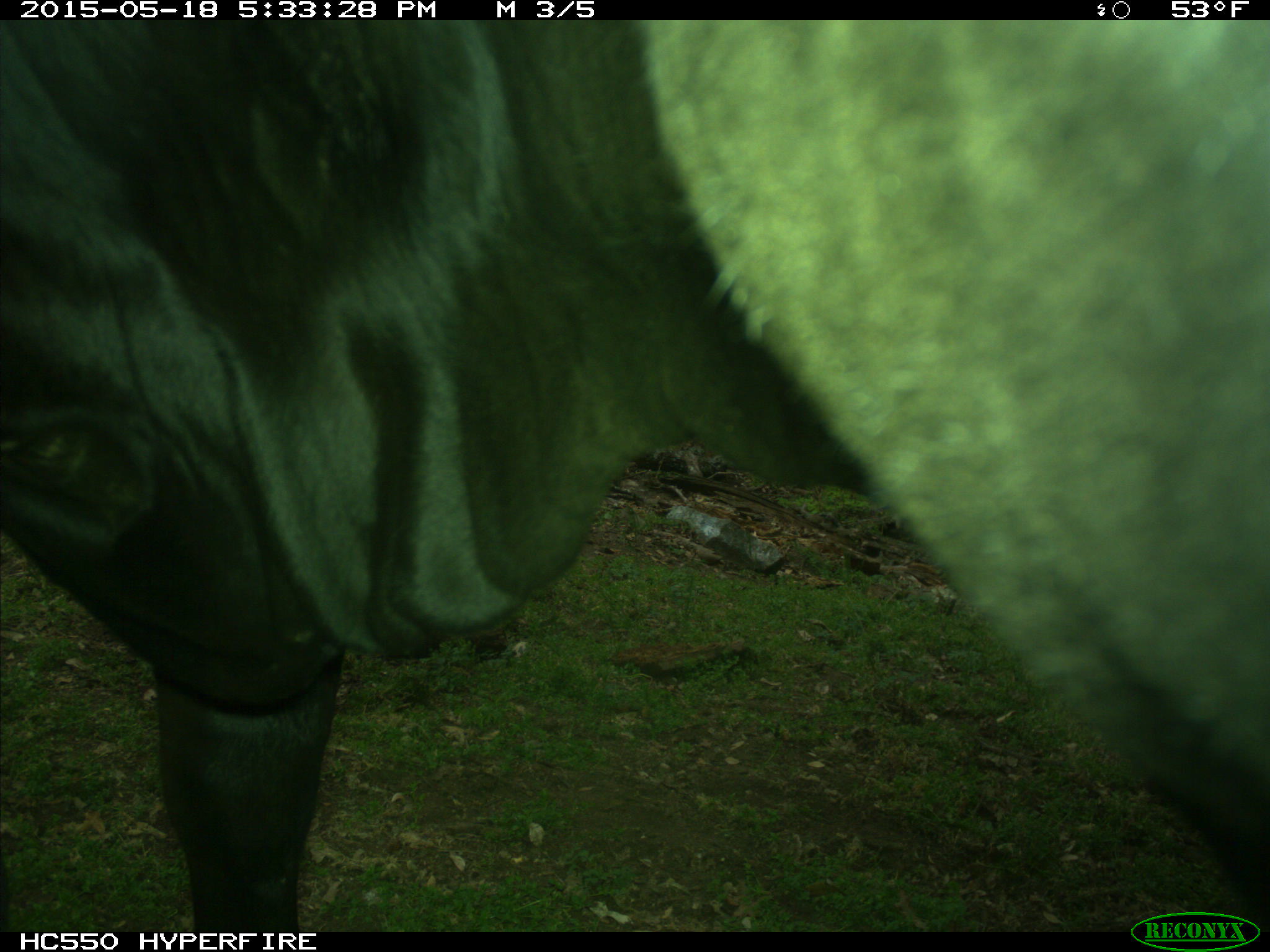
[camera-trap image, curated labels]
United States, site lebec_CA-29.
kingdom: Animalia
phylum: Chordata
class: Mammalia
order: Artiodactyla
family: Bovidae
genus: Bos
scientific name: Bos taurus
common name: domestic cow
Bos taurus (domestic cow).